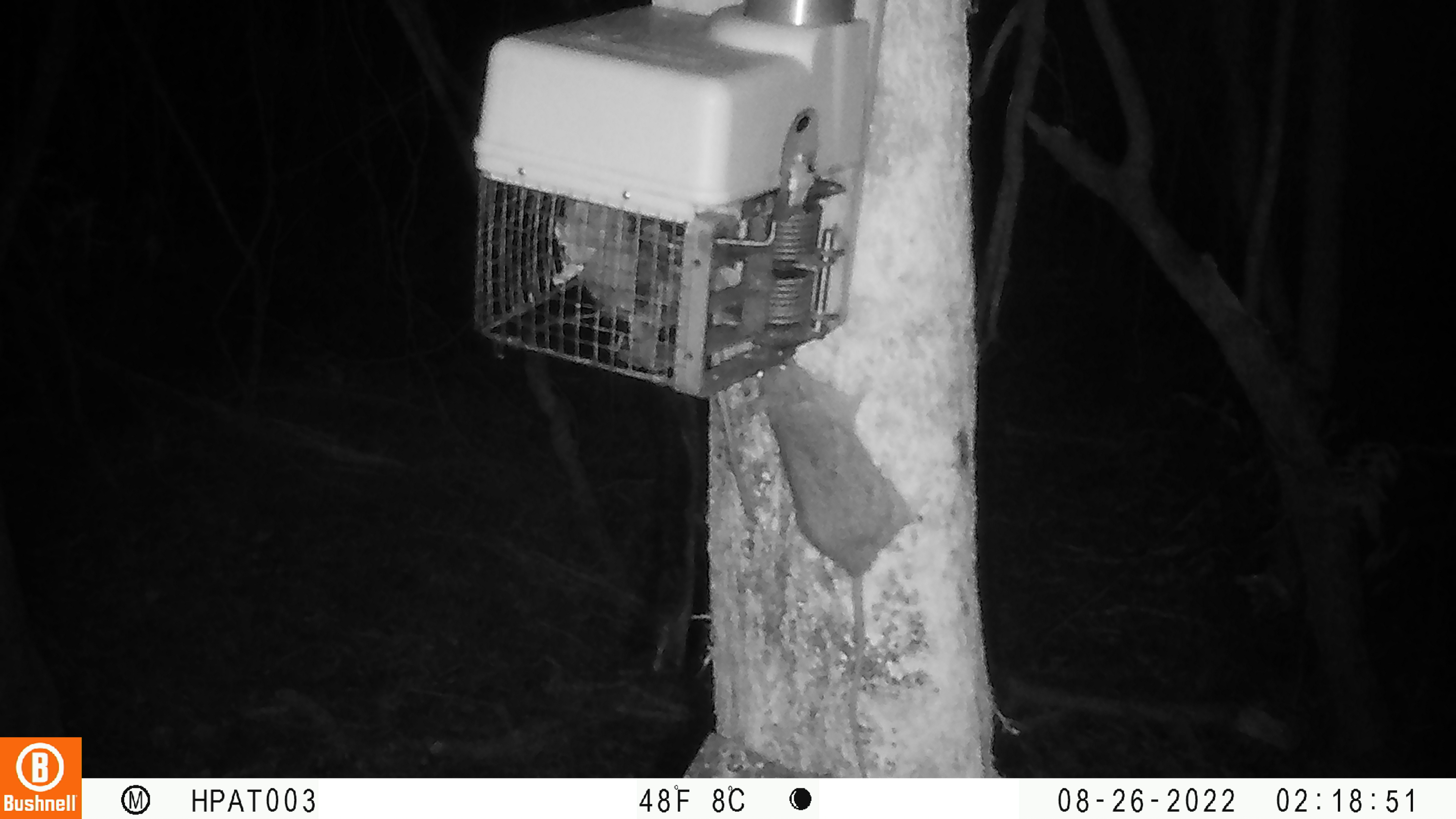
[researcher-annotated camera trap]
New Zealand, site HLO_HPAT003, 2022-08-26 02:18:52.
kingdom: Animalia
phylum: Chordata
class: Mammalia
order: Rodentia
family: Muridae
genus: Rattus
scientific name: Rattus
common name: rat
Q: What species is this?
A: Rat (Rattus).